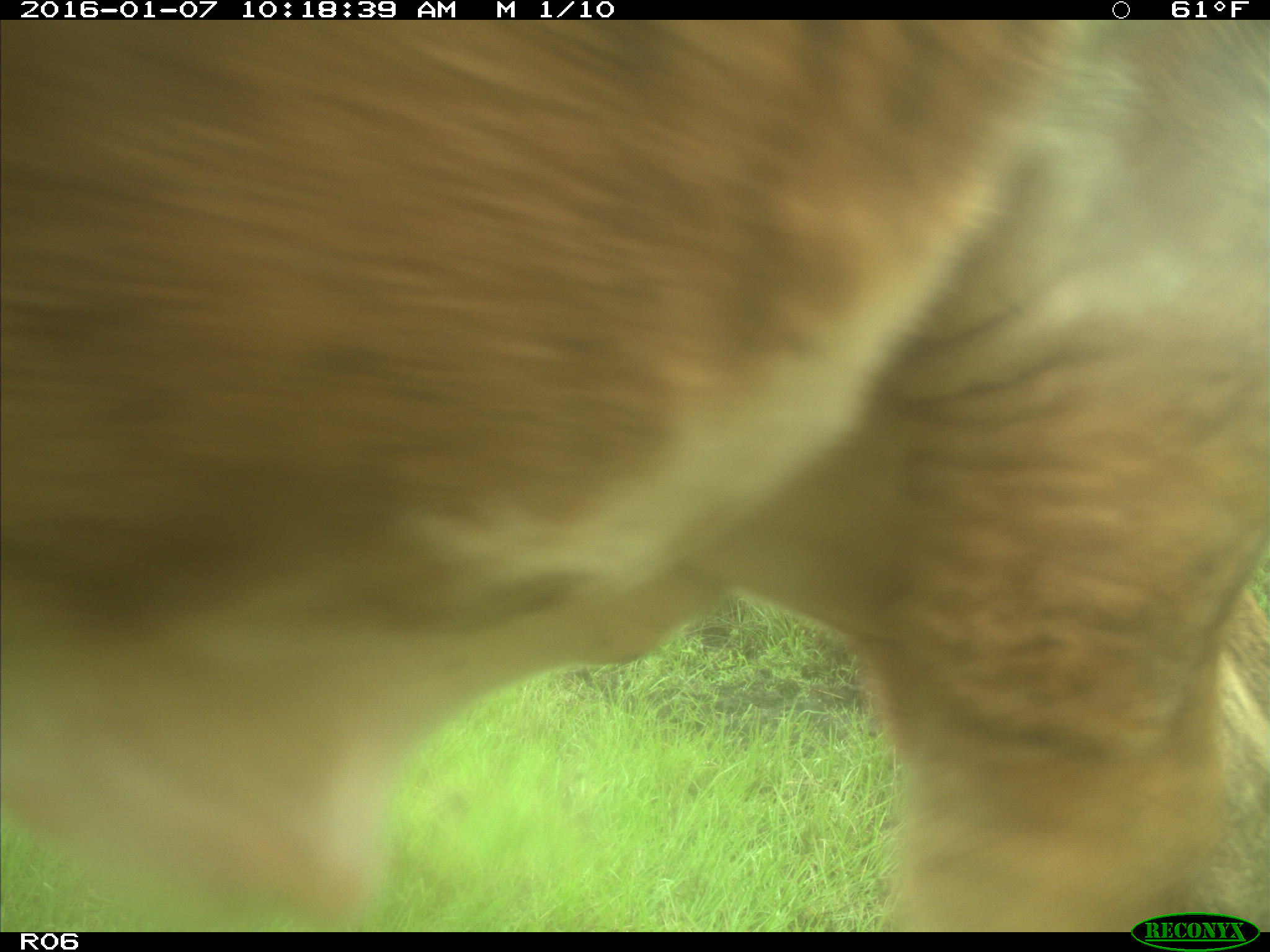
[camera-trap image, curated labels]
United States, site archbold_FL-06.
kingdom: Animalia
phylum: Chordata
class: Mammalia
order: Artiodactyla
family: Bovidae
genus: Bos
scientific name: Bos taurus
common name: domestic cow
Bos taurus (domestic cow).